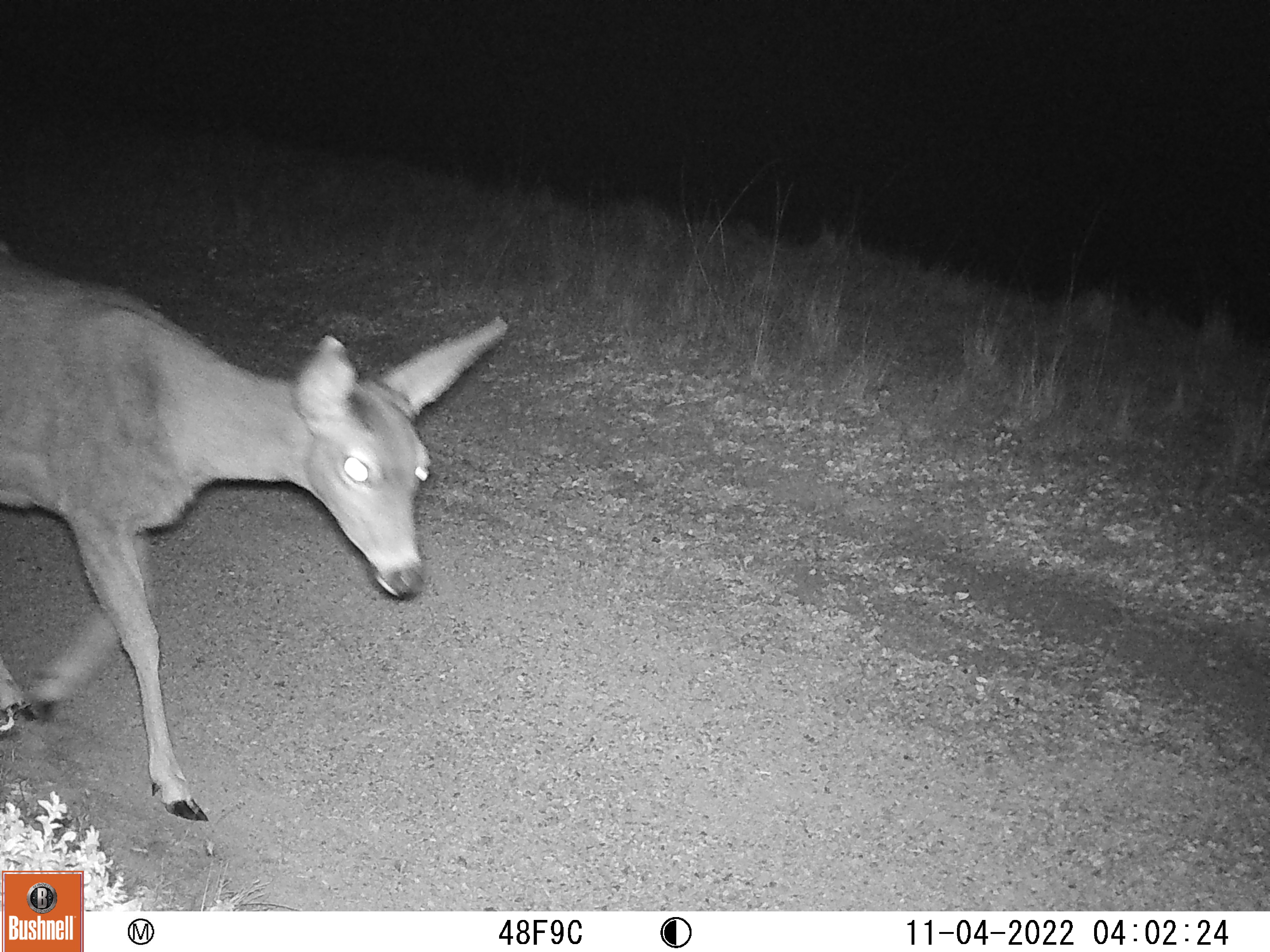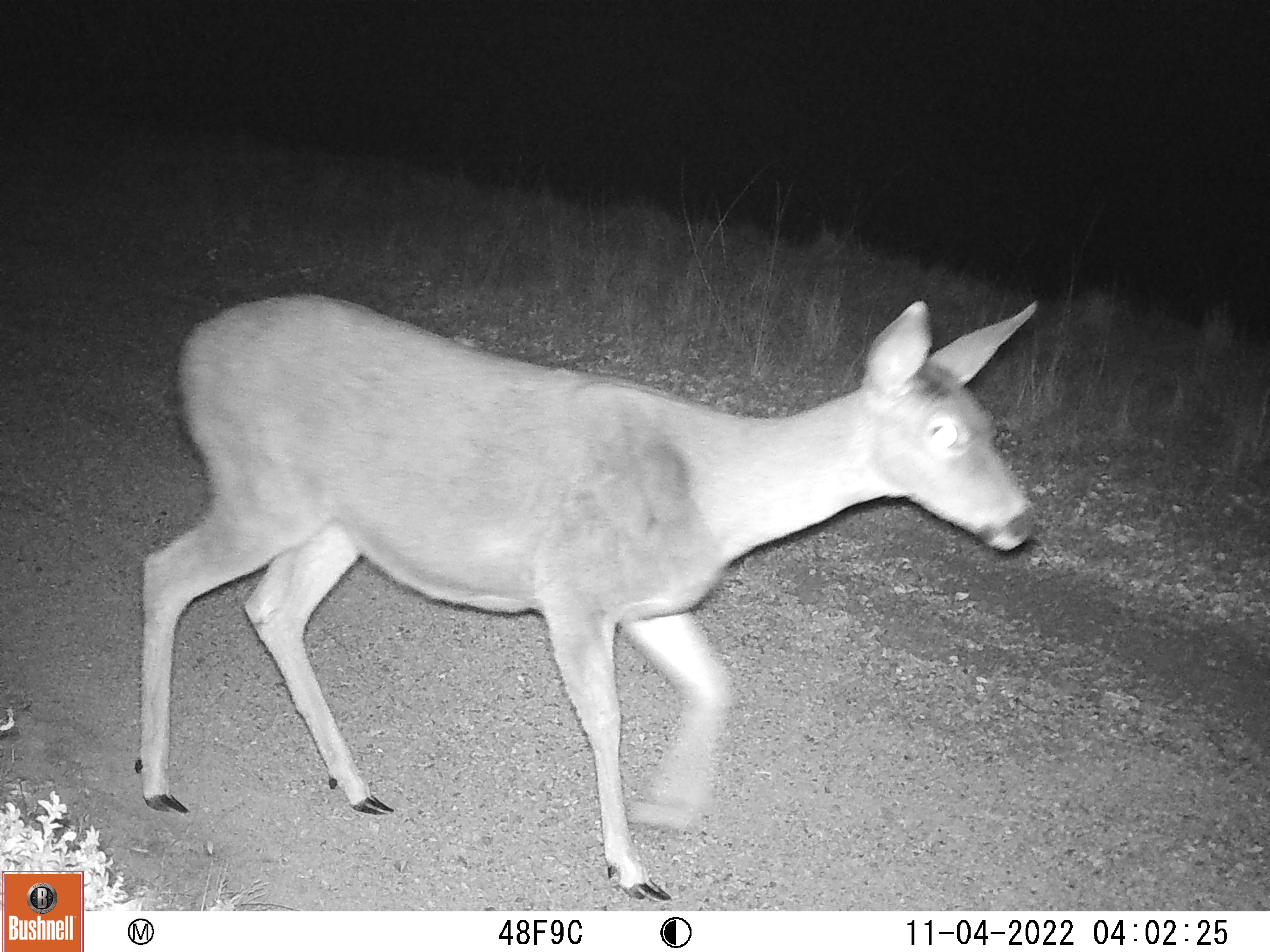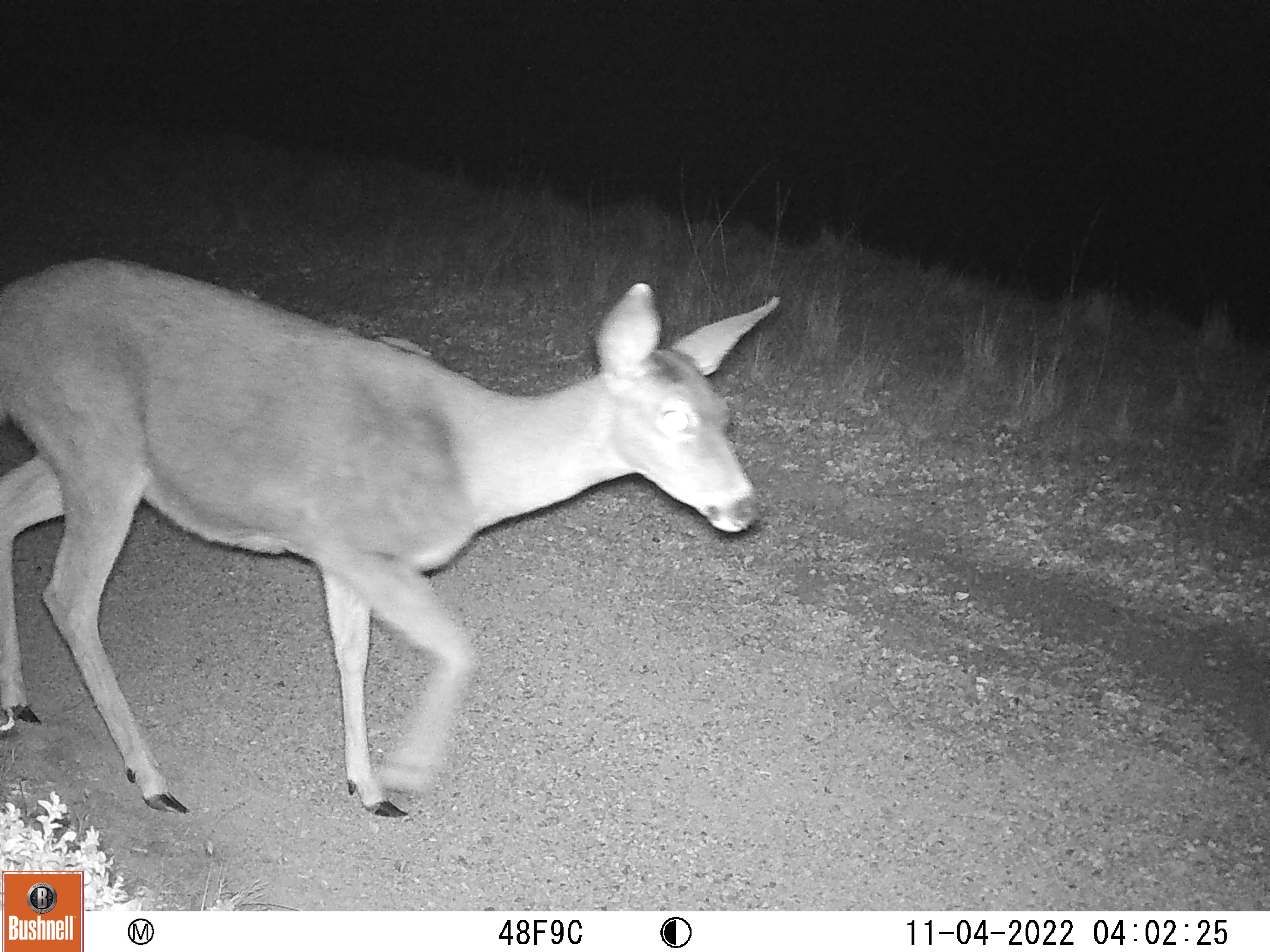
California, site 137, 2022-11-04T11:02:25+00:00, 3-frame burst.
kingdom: Animalia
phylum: Chordata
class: Mammalia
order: Artiodactyla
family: Cervidae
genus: Odocoileus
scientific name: Odocoileus hemionus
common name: mule deer